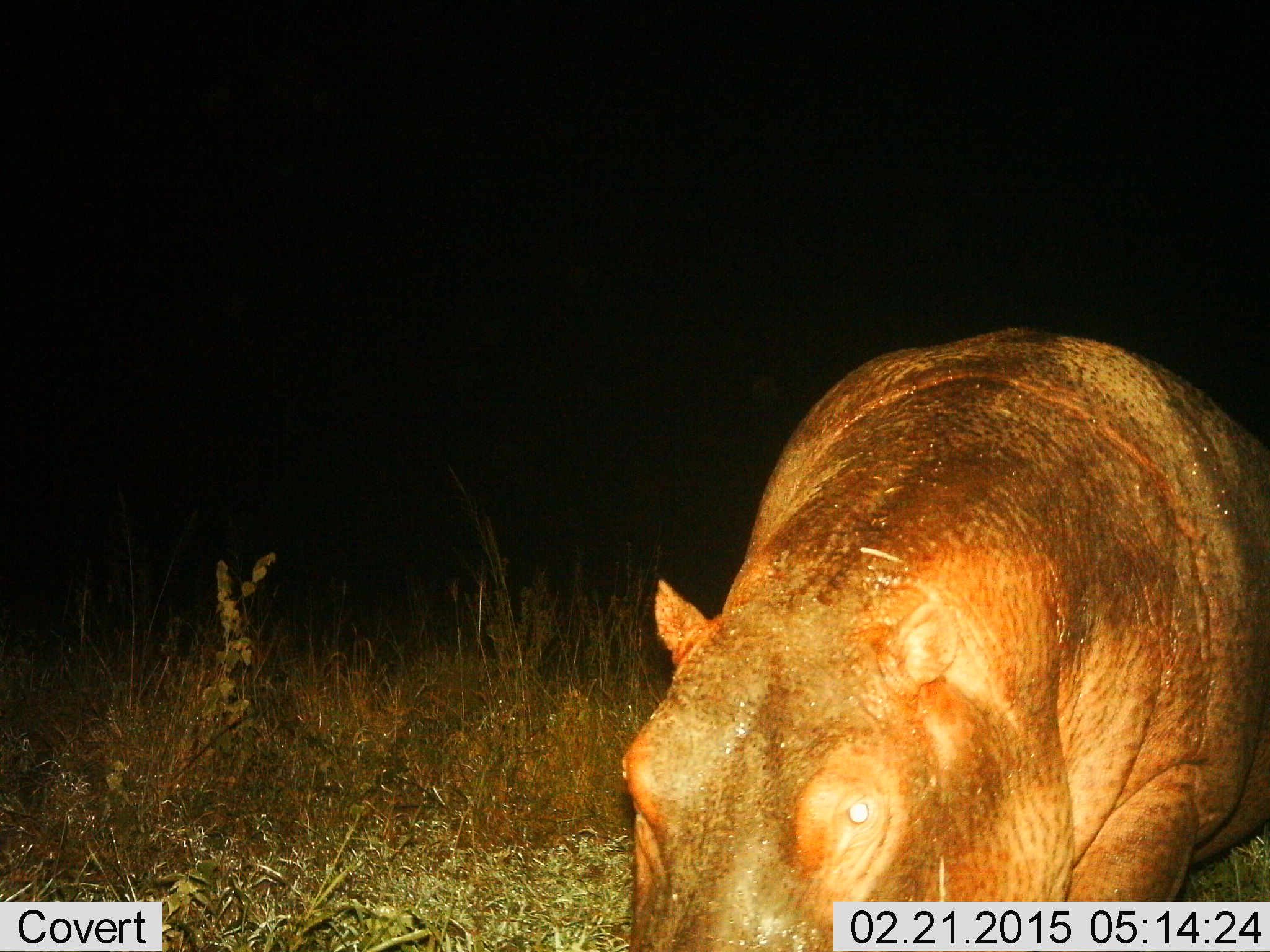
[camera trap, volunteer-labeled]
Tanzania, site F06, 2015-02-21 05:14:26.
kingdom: Animalia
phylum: Chordata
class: Mammalia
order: Artiodactyla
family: Hippopotamidae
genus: Hippopotamus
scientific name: Hippopotamus amphibius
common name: hippopotamus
Hippopotamus (Hippopotamus amphibius), count 1. Behavior (volunteer vote fractions): standing 40%, resting 0%, moving 50%, interacting 0%. Young present (vote fraction): 0%. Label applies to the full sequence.